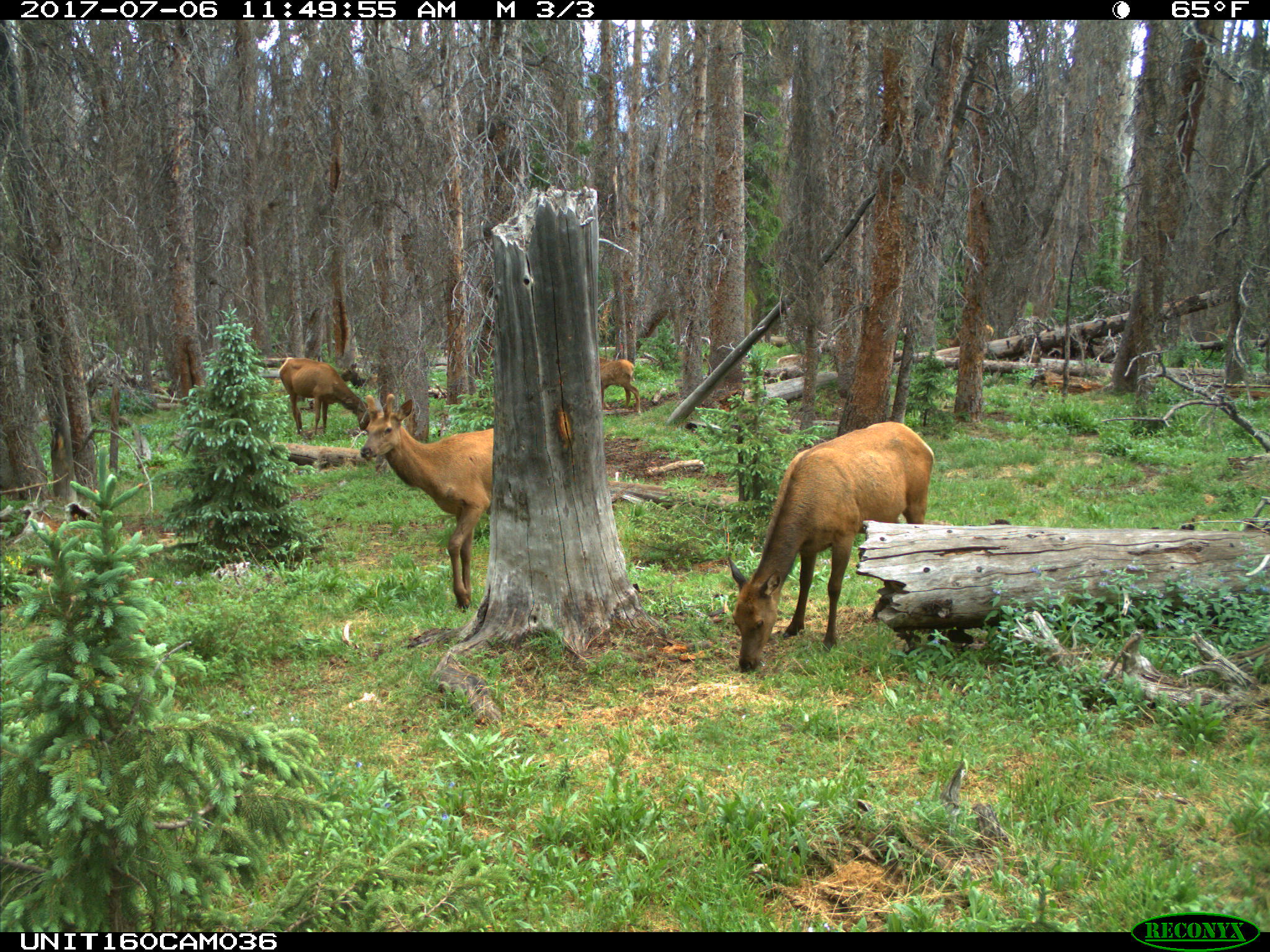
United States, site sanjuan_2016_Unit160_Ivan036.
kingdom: Animalia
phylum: Chordata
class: Mammalia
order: Artiodactyla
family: Cervidae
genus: Cervus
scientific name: Cervus elaphus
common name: red deer